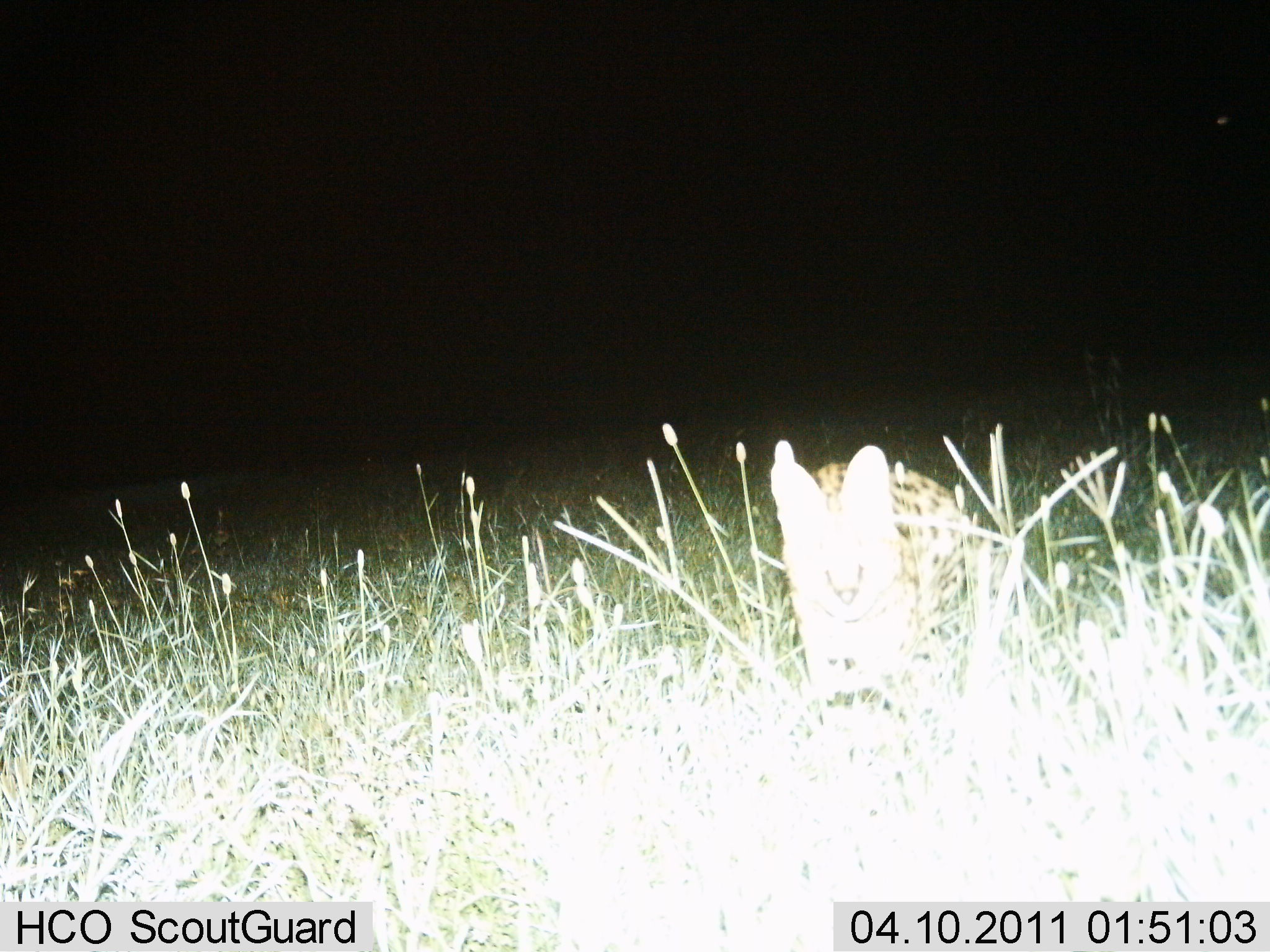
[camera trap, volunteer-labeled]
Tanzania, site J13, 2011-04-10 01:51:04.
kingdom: Animalia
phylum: Chordata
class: Mammalia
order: Carnivora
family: Felidae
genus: Leptailurus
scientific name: Leptailurus serval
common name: serval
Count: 1.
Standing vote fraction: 93%.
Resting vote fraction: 7%.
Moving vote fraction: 0%.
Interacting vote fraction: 0%.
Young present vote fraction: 0%.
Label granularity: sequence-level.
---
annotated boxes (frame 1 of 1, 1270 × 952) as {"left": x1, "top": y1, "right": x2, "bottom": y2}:
animal: {"left": 769, "top": 438, "right": 979, "bottom": 677}